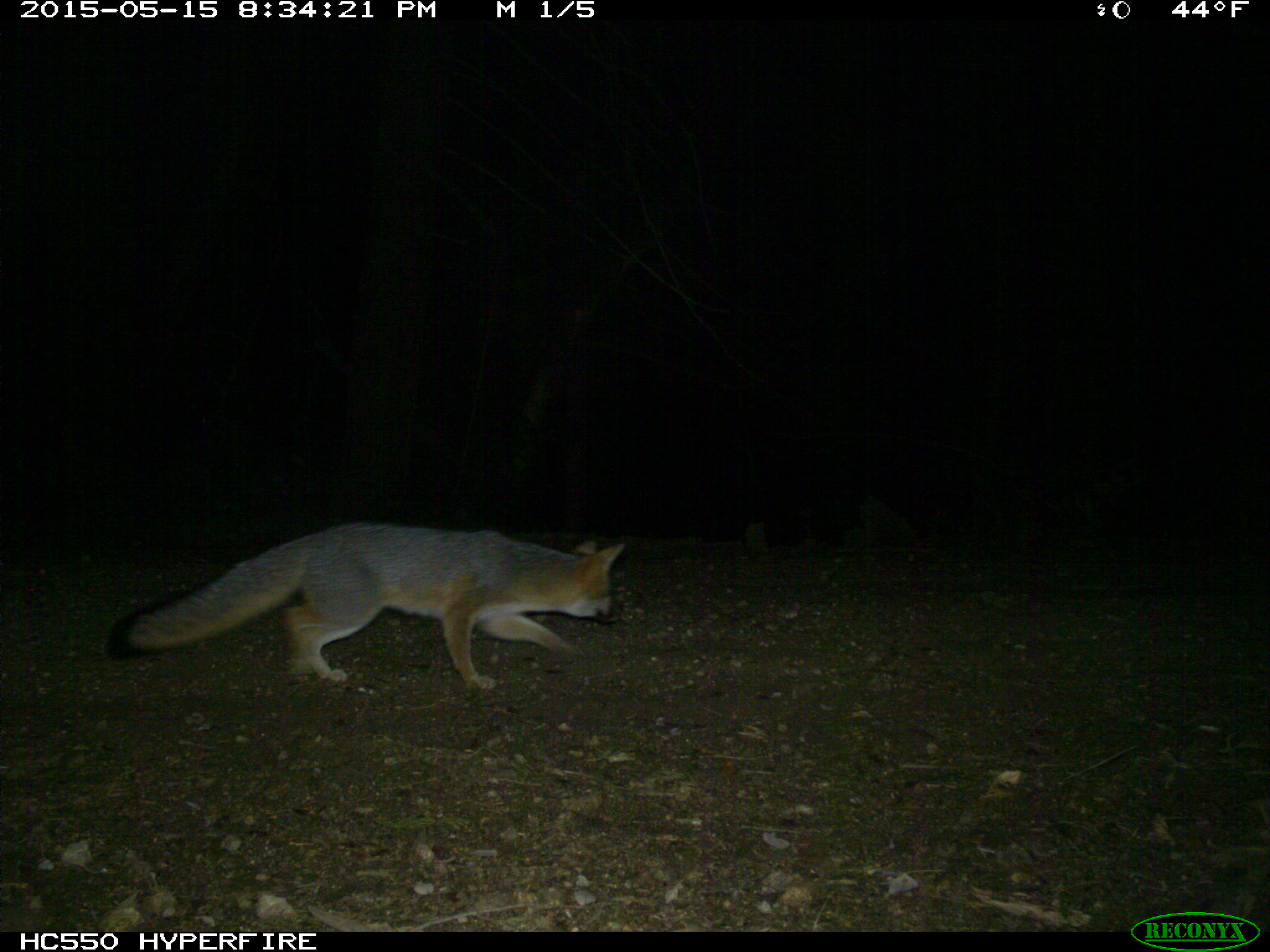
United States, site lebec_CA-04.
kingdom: Animalia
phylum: Chordata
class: Mammalia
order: Carnivora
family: Canidae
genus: Urocyon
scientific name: Urocyon cinereoargenteus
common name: gray fox